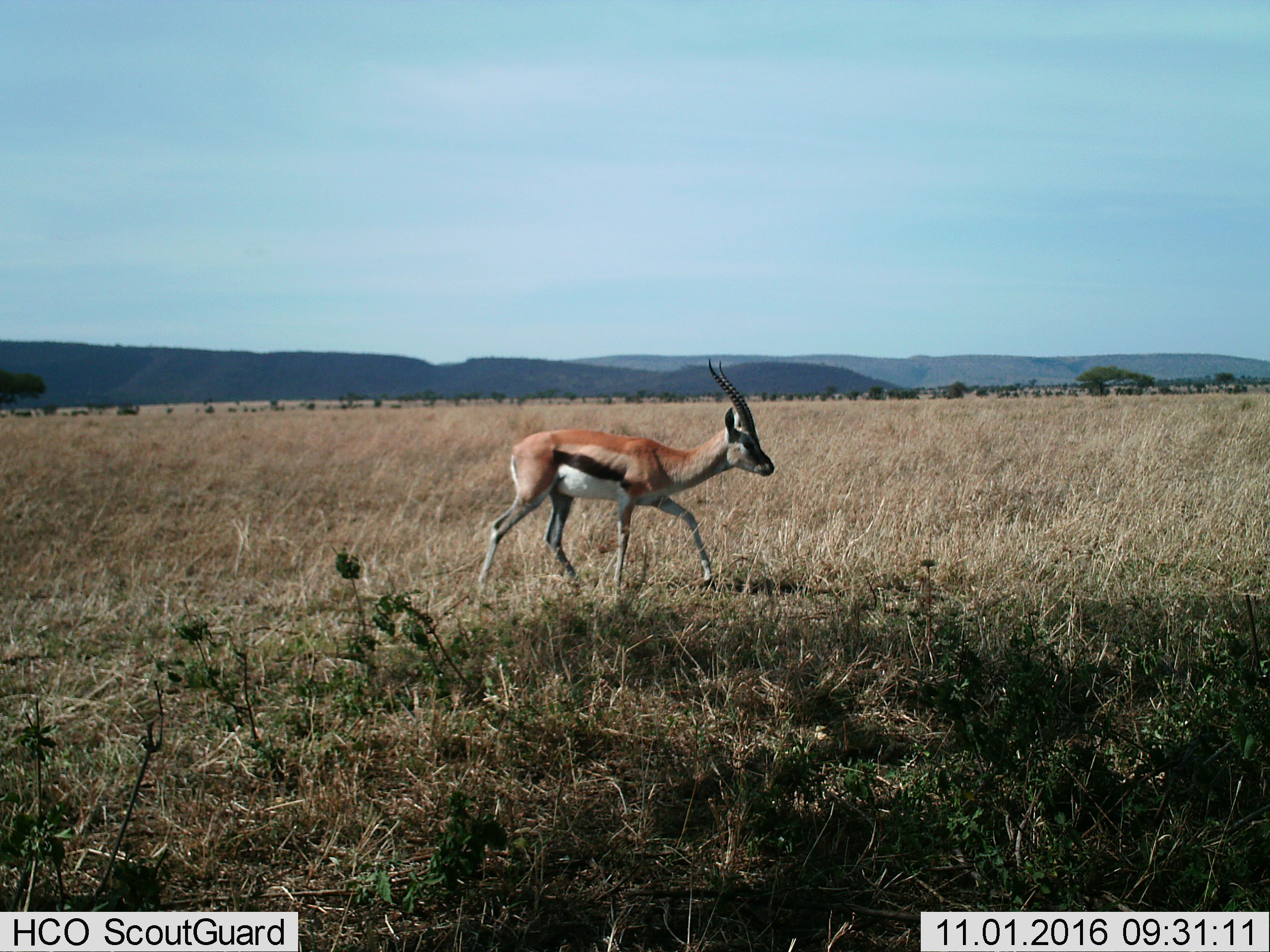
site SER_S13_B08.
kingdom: Animalia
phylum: Chordata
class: Mammalia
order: Artiodactyla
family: Bovidae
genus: Eudorcas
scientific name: Eudorcas thomsonii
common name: thomson's gazelle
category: gazellethomsons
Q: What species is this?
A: Gazellethomsons (thomson's gazelle) (Eudorcas thomsonii).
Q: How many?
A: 1.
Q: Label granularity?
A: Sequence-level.